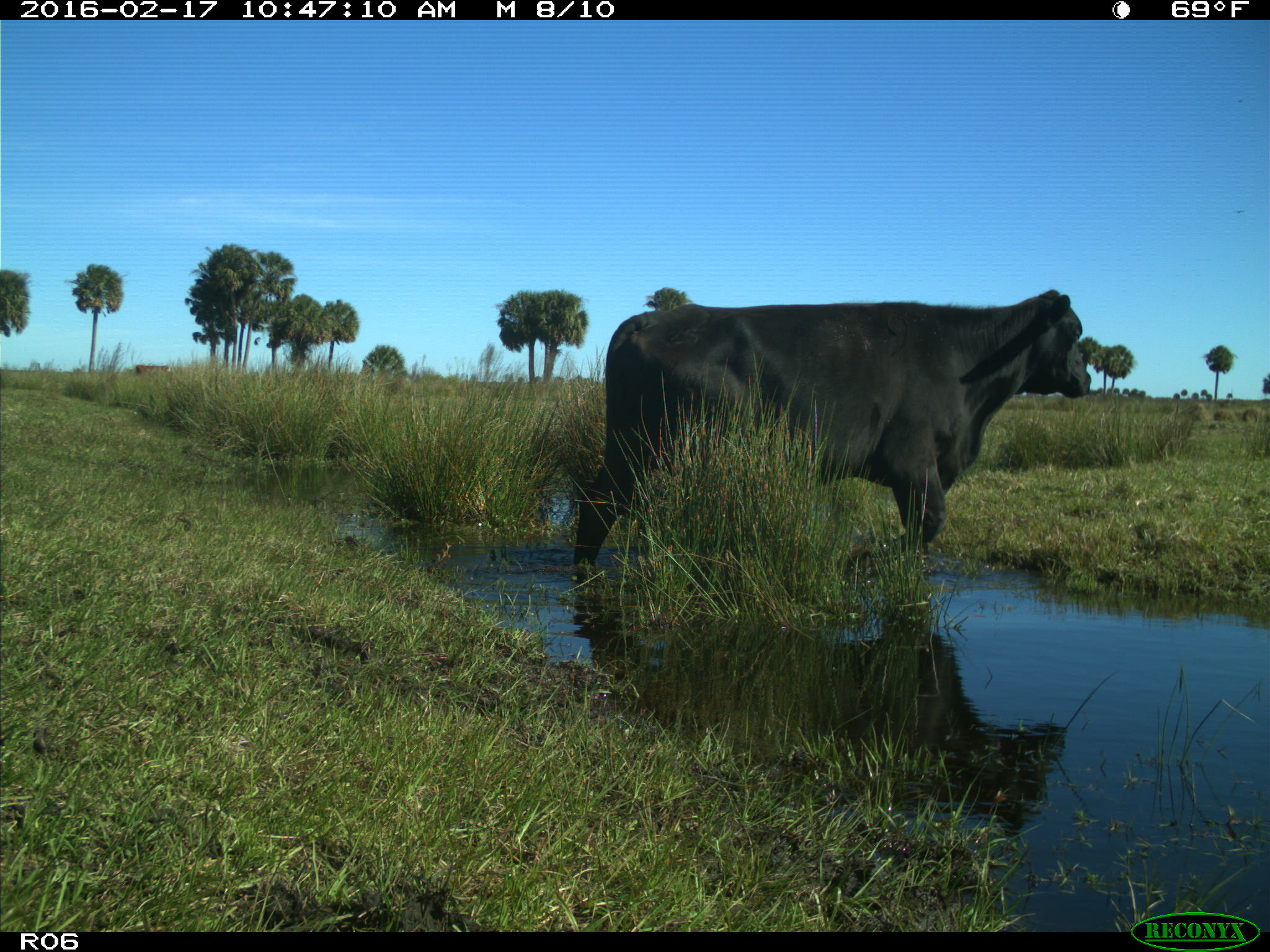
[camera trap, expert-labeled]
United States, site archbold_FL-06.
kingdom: Animalia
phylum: Chordata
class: Mammalia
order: Artiodactyla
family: Bovidae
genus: Bos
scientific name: Bos taurus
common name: domestic cow